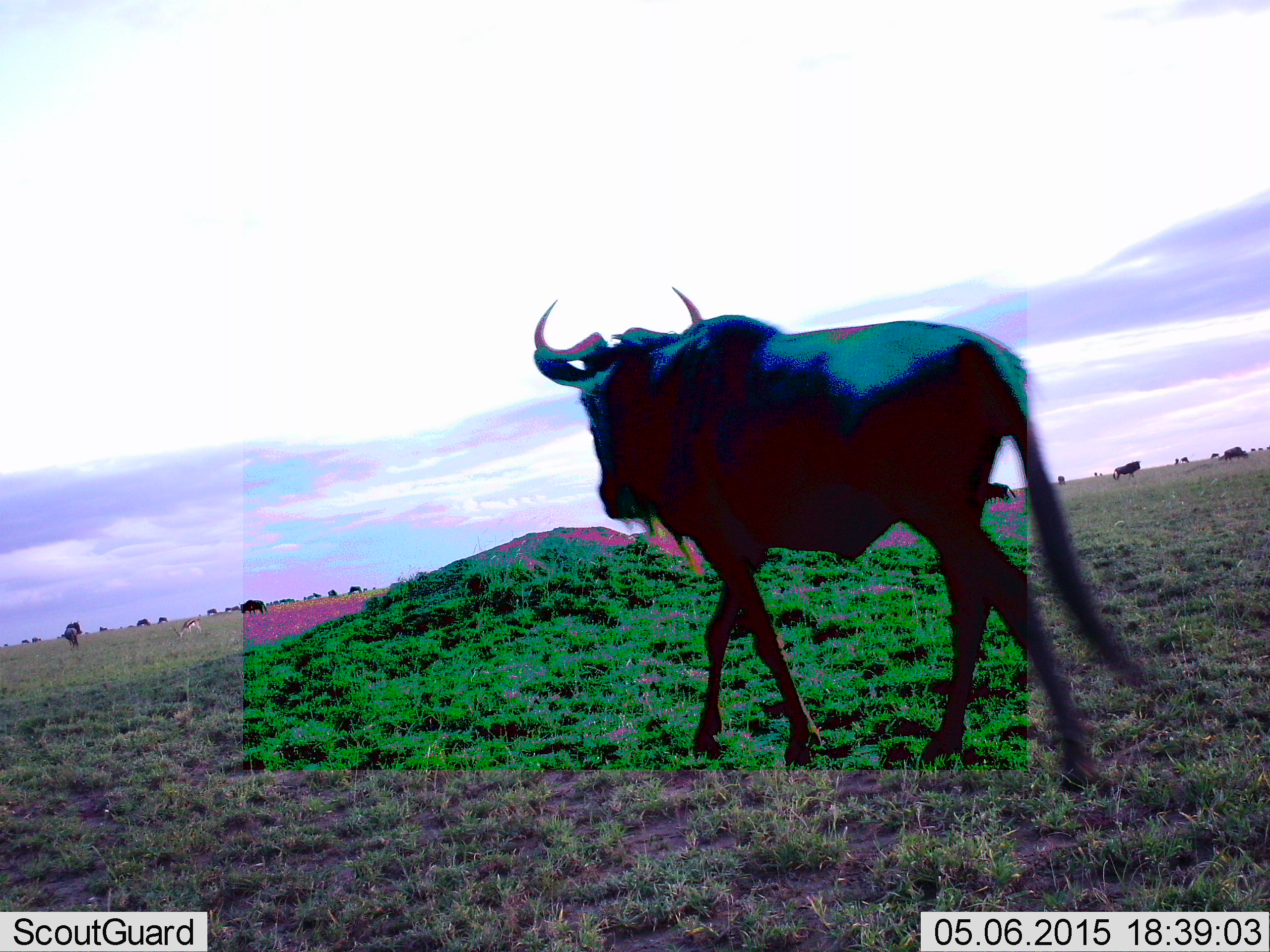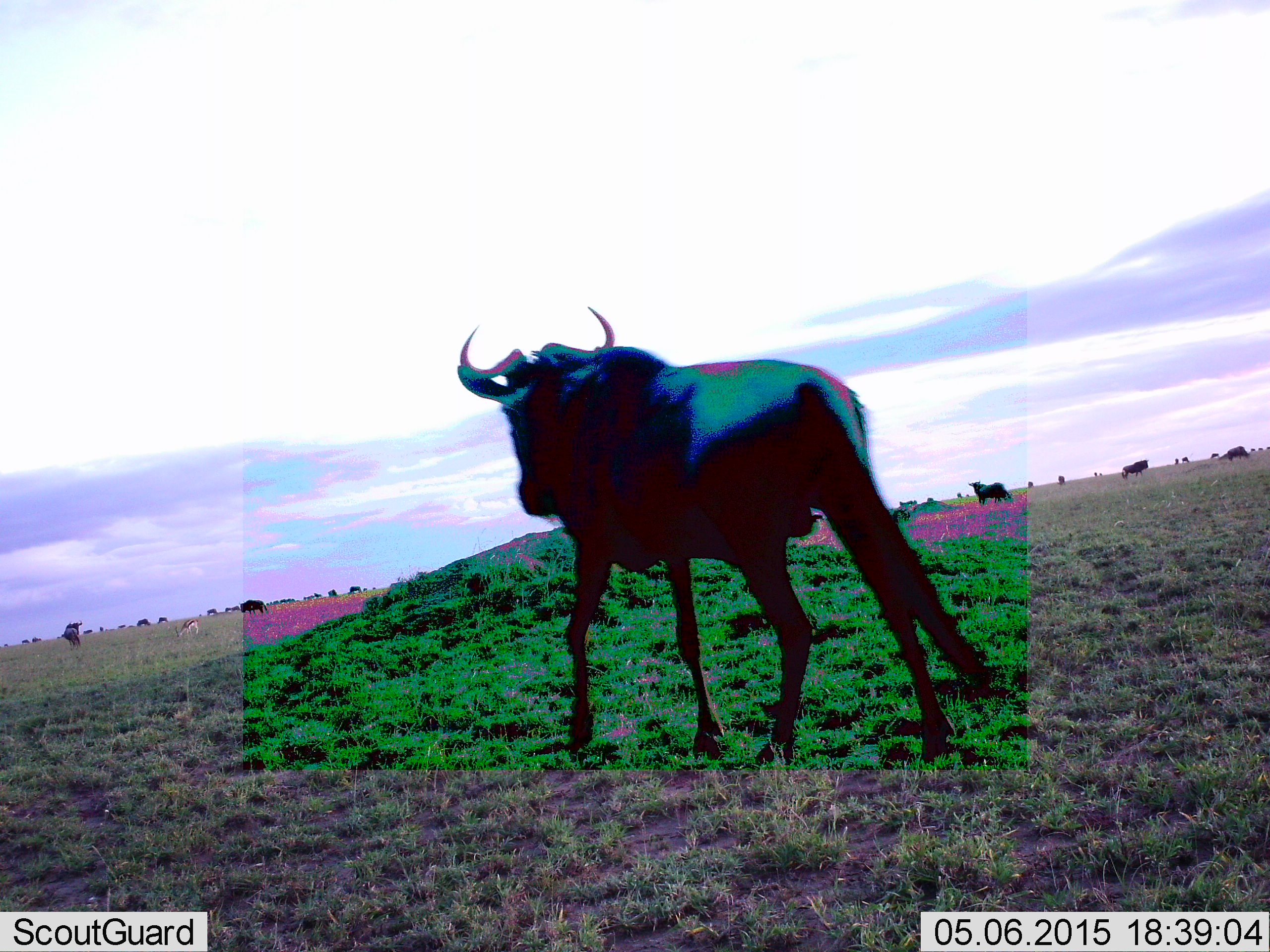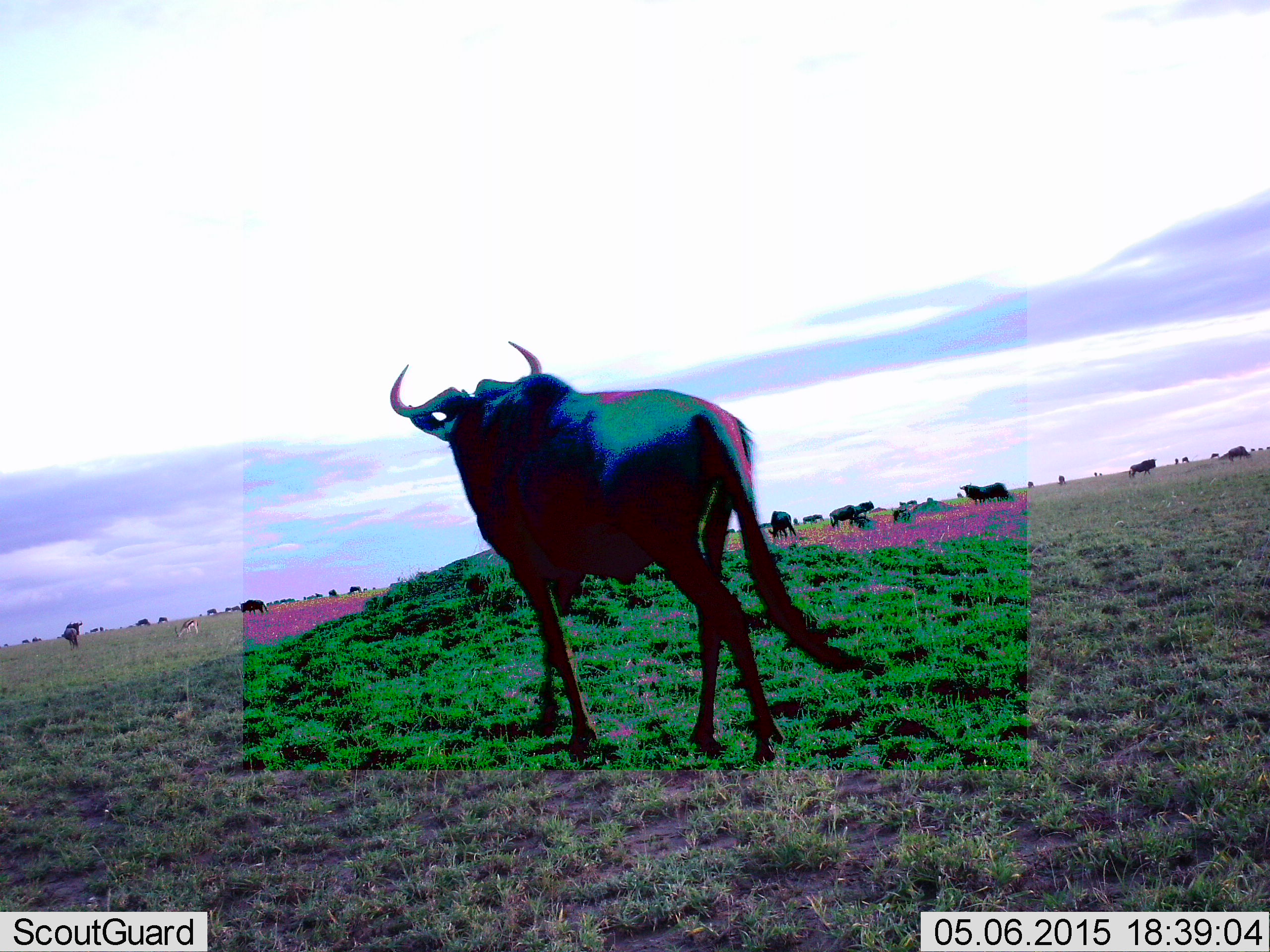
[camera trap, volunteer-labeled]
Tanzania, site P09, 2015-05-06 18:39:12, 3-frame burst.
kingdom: Animalia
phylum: Chordata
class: Mammalia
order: Artiodactyla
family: Bovidae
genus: Connochaetes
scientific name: Connochaetes taurinus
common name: blue wildebeest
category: wildebeest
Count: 11-50.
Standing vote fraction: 55%.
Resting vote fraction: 9%.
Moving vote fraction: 91%.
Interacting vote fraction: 0%.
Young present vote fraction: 0%.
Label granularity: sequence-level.